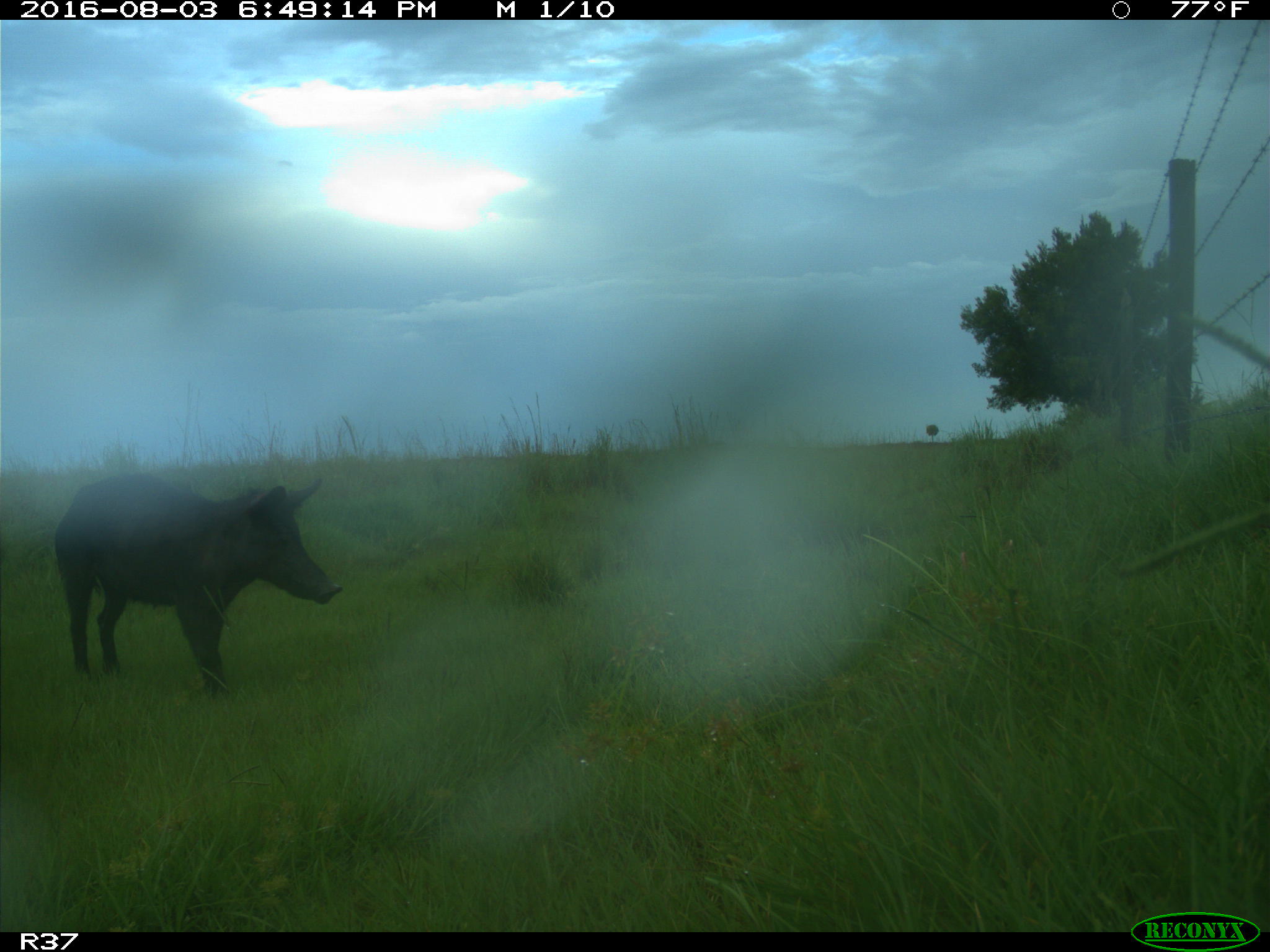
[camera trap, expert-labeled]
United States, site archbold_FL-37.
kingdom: Animalia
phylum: Chordata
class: Mammalia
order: Artiodactyla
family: Suidae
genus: Sus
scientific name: Sus scrofa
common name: wild boar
Sus scrofa (wild boar).